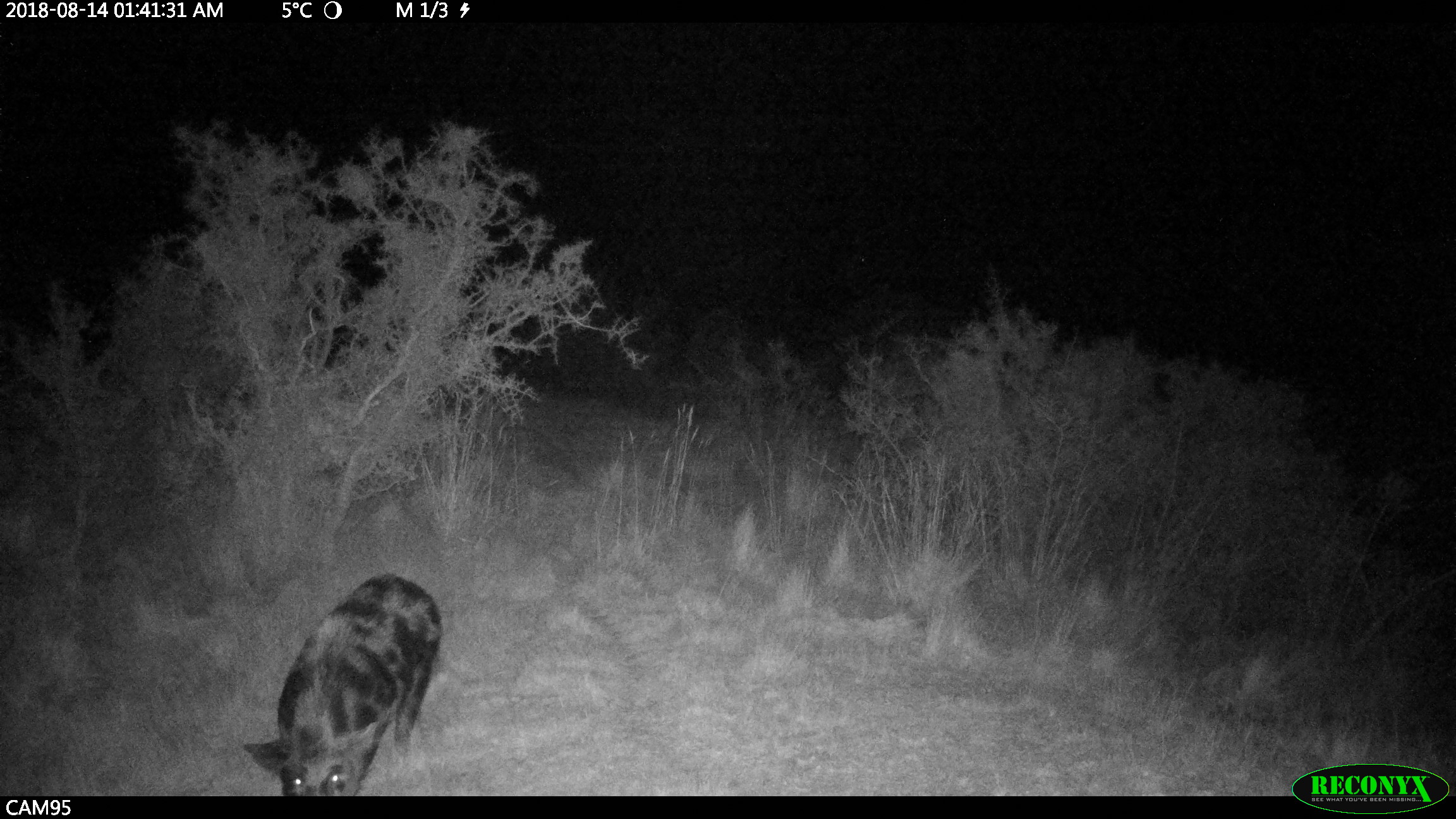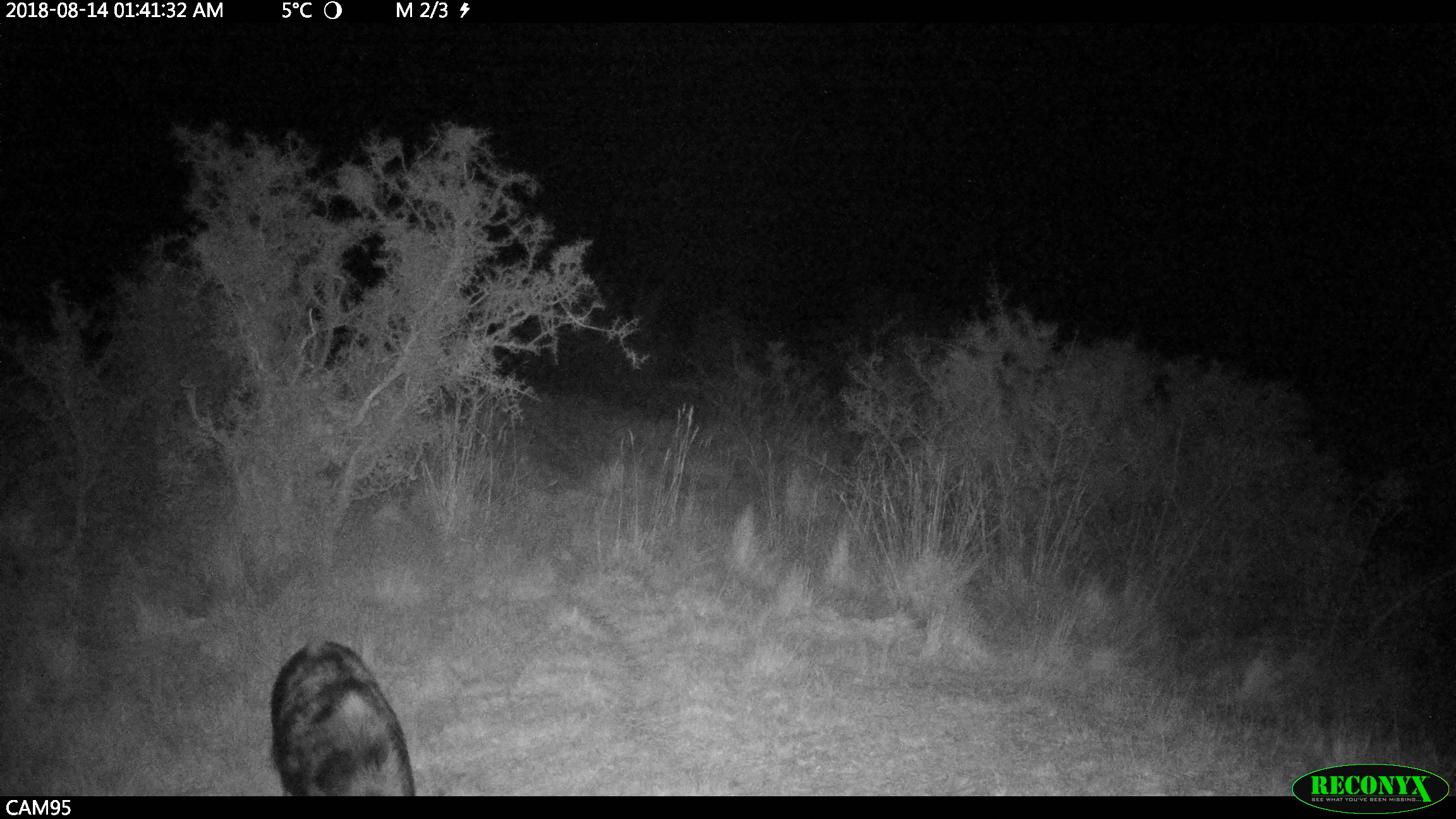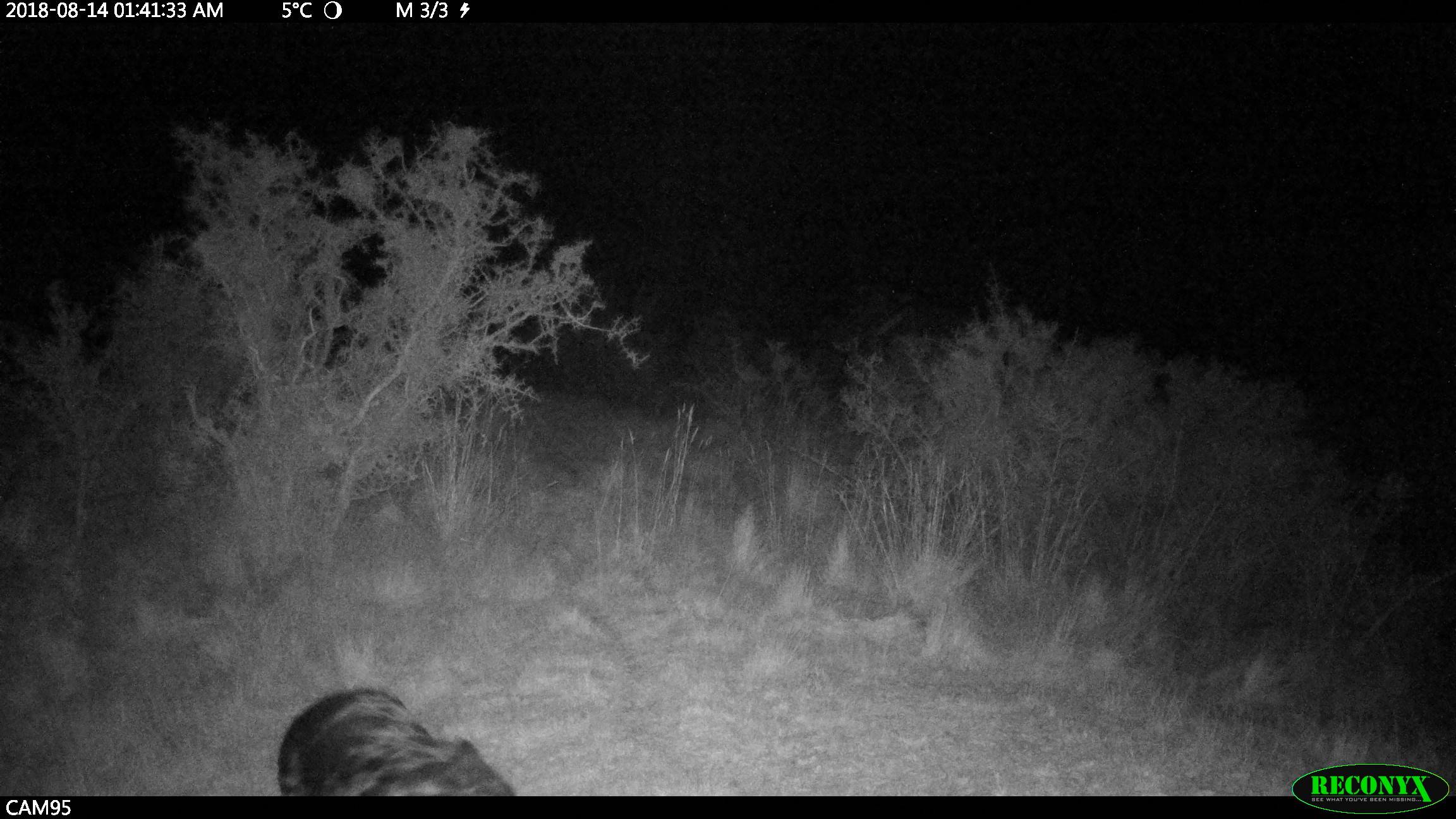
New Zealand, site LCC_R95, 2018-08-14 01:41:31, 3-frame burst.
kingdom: Animalia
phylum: Chordata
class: Mammalia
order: Artiodactyla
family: Suidae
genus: Sus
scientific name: Sus scrofa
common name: pig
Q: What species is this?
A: Pig (Sus scrofa).